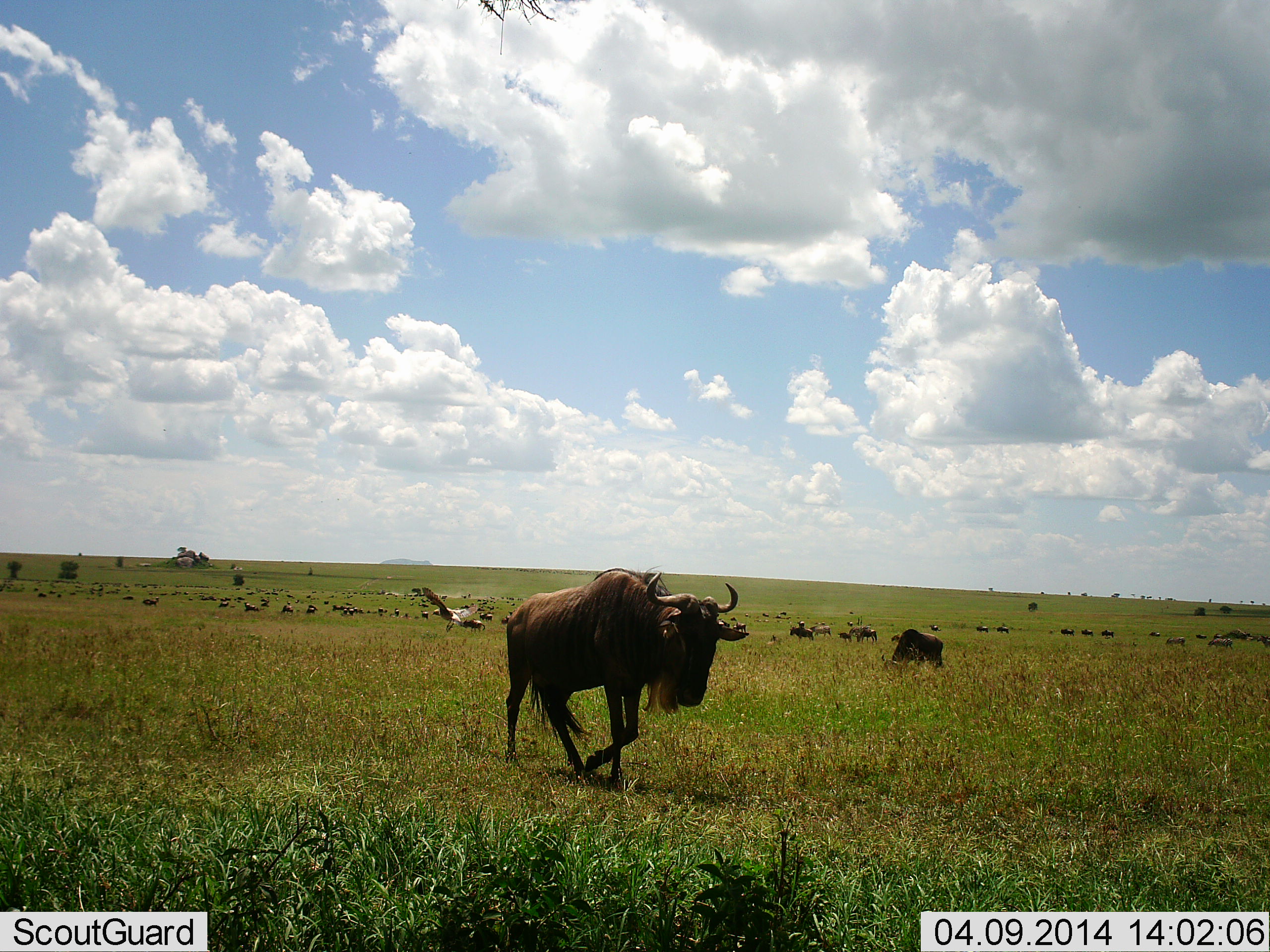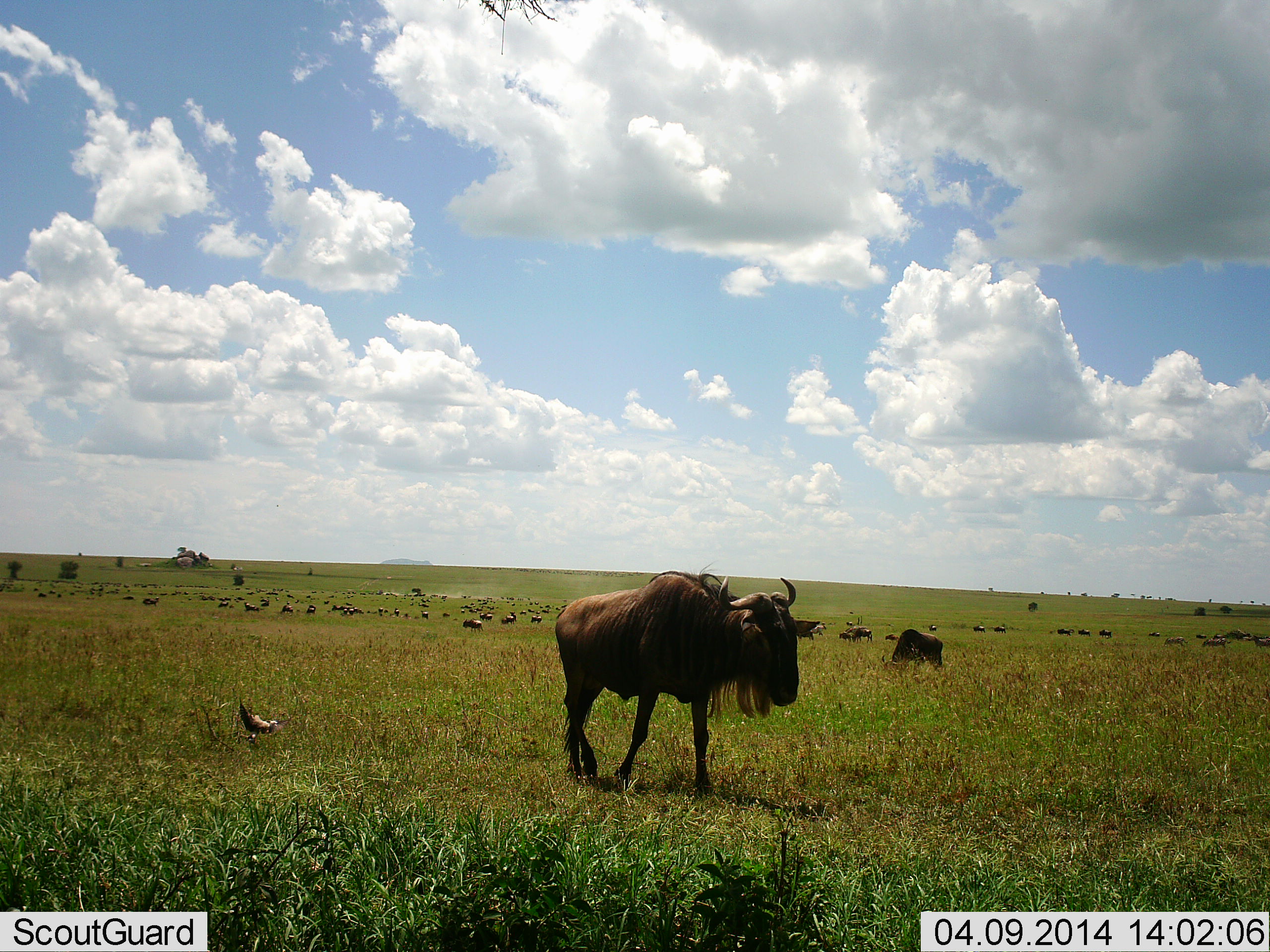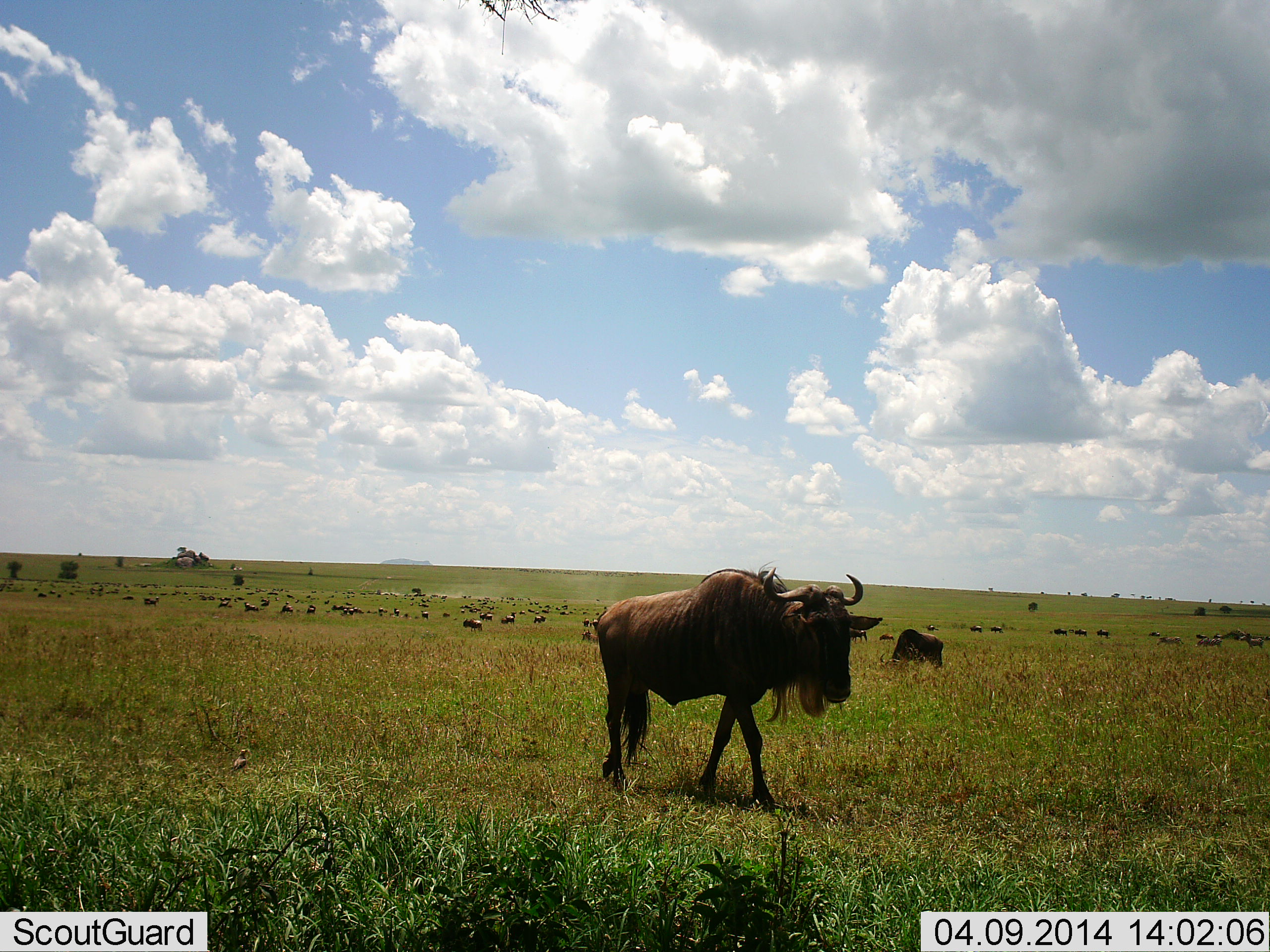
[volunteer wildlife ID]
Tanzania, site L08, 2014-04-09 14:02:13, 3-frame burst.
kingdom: Animalia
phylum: Chordata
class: Aves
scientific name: Aves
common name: bird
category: otherbird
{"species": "otherbird (bird) (Aves)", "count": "1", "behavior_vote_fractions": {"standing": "4%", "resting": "0%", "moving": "96%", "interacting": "0%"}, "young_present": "0%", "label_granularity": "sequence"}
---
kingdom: Animalia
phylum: Chordata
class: Mammalia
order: Artiodactyla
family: Bovidae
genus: Connochaetes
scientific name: Connochaetes taurinus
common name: blue wildebeest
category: wildebeest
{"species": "wildebeest (blue wildebeest) (Connochaetes taurinus)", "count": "11-50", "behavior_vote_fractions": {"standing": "48%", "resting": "23%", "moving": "85%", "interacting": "2%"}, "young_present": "0%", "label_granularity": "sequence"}